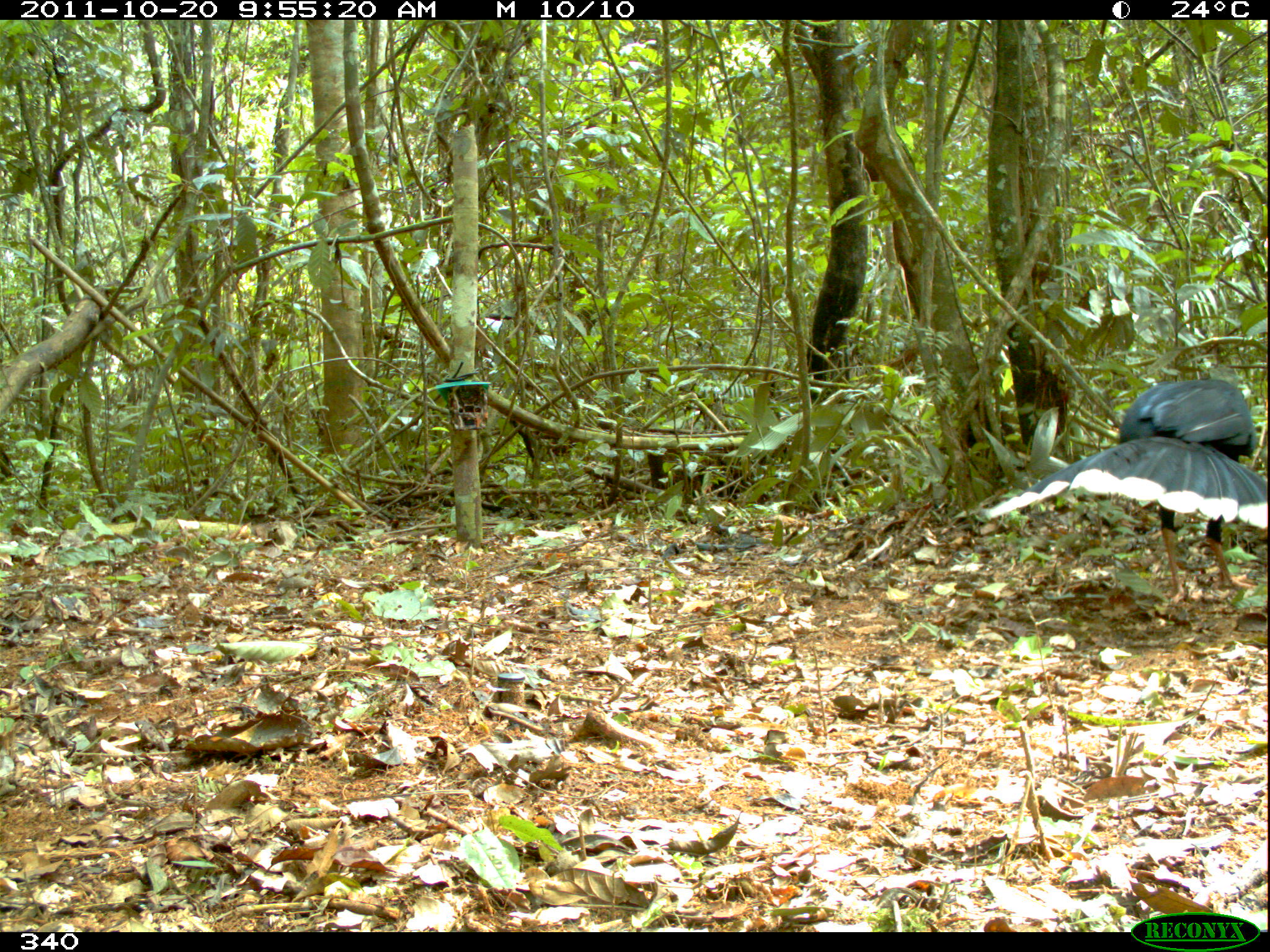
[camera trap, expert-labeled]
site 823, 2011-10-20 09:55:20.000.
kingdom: Animalia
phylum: Chordata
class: Aves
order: Galliformes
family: Cracidae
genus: Mitu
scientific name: Mitu tuberosum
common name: razor-billed curassow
Mitu tuberosum (razor-billed curassow).